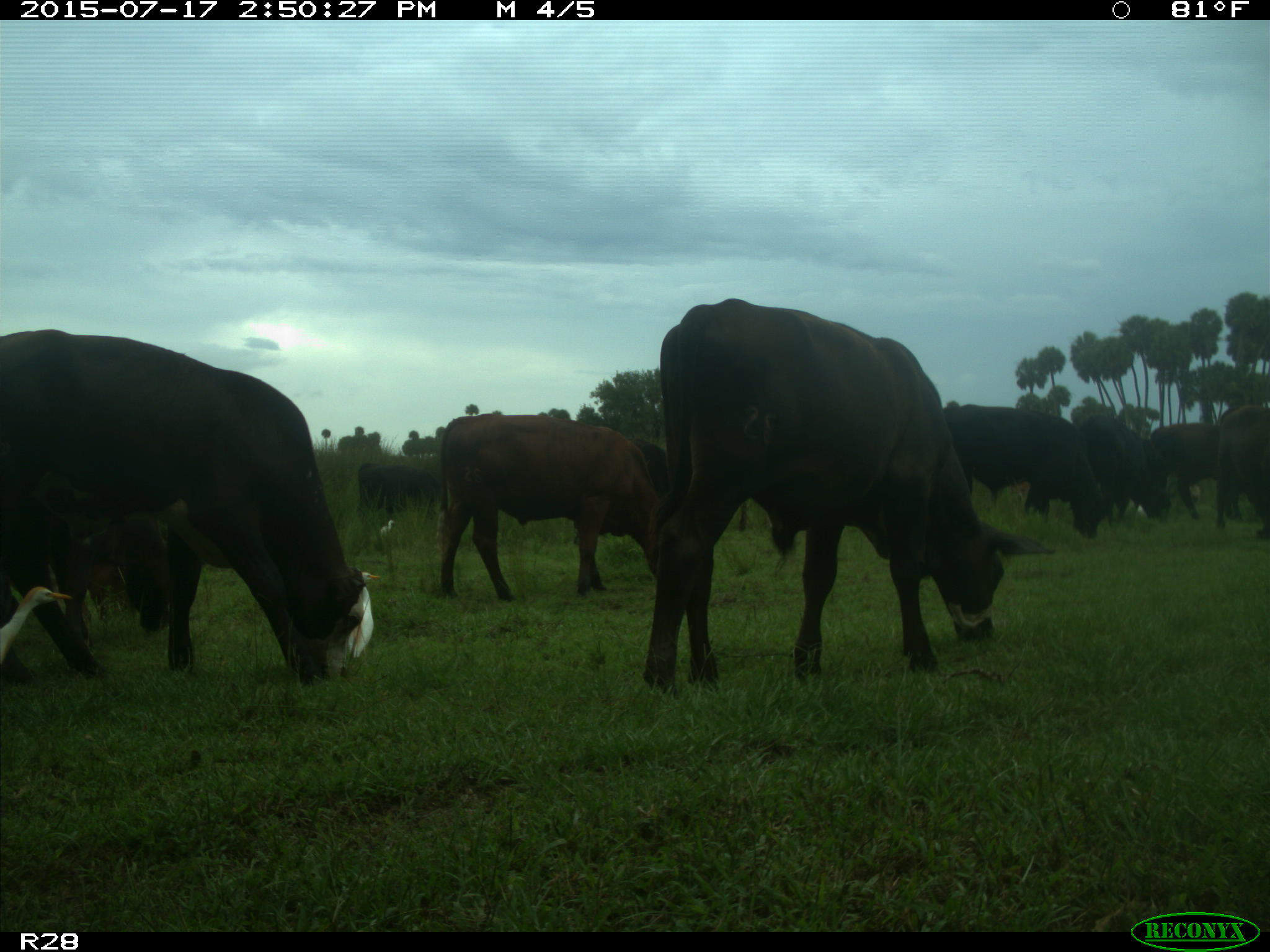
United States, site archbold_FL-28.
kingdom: Animalia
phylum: Chordata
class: Mammalia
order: Artiodactyla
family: Bovidae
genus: Bos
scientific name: Bos taurus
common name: domestic cow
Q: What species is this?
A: Bos taurus (domestic cow).